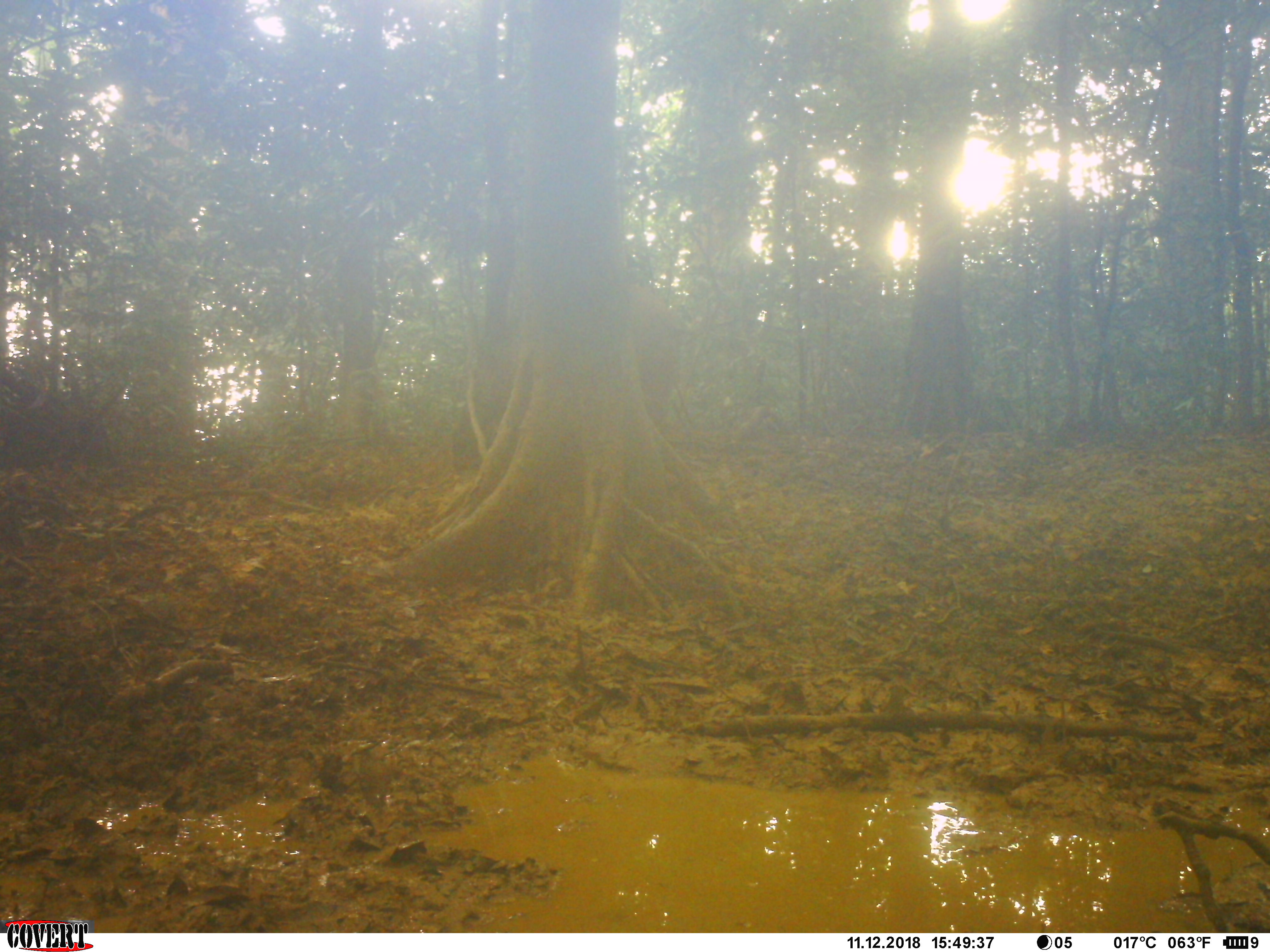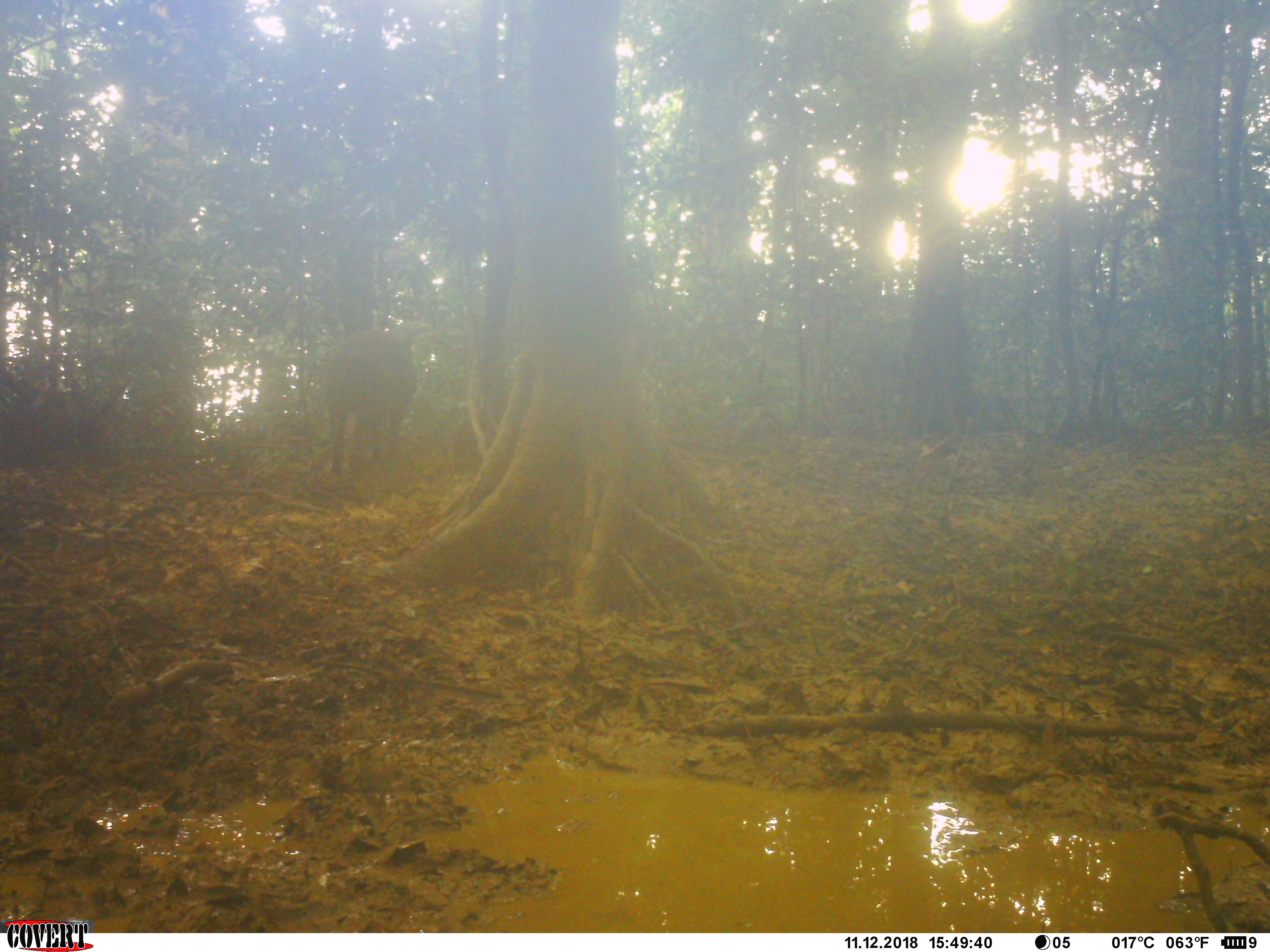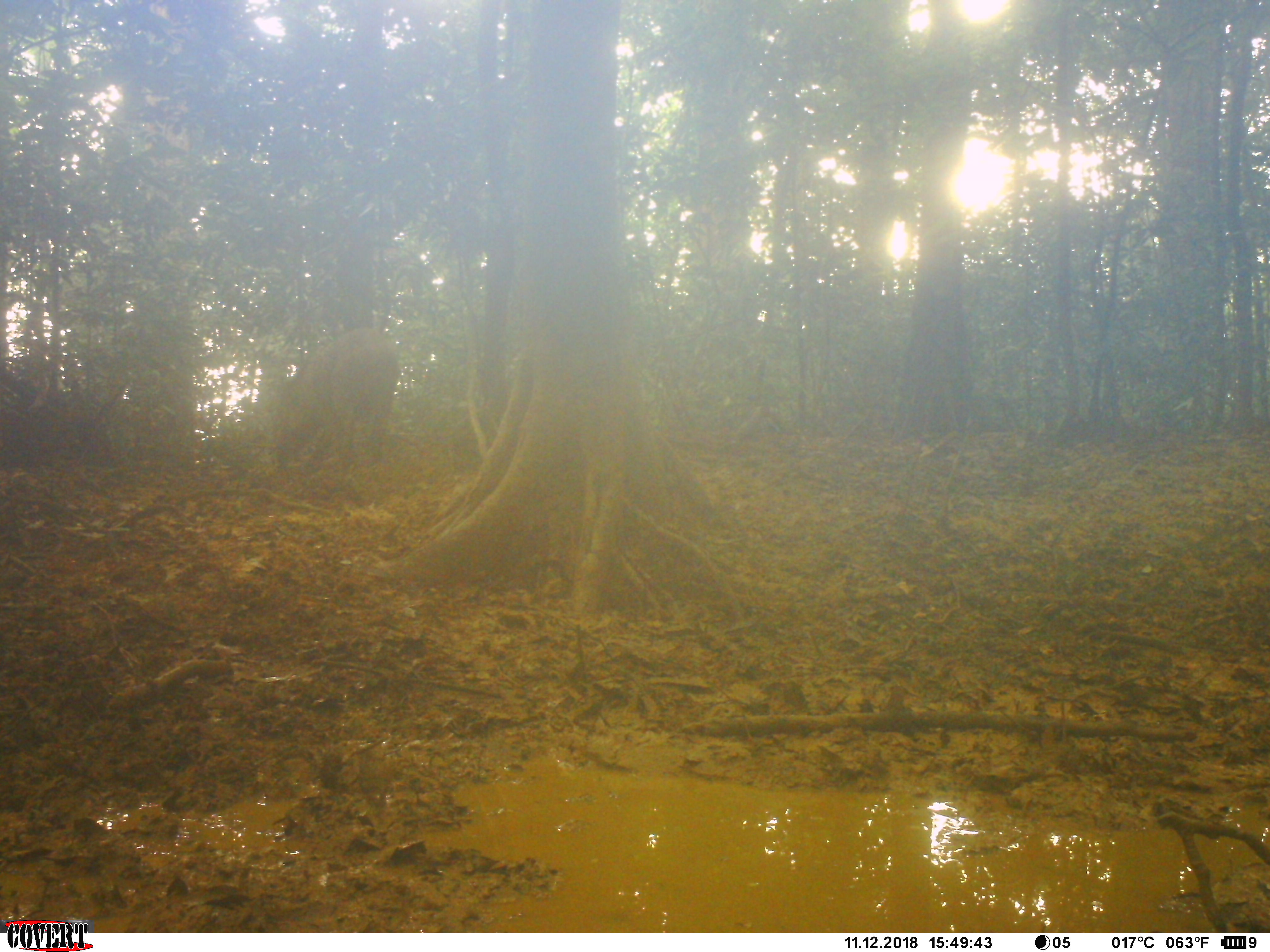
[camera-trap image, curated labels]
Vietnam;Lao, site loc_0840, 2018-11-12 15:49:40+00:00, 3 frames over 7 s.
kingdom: Animalia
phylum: Chordata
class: Mammalia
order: Artiodactyla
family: Suidae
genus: Sus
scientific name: Sus scrofa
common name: eurasian wild pig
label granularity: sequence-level